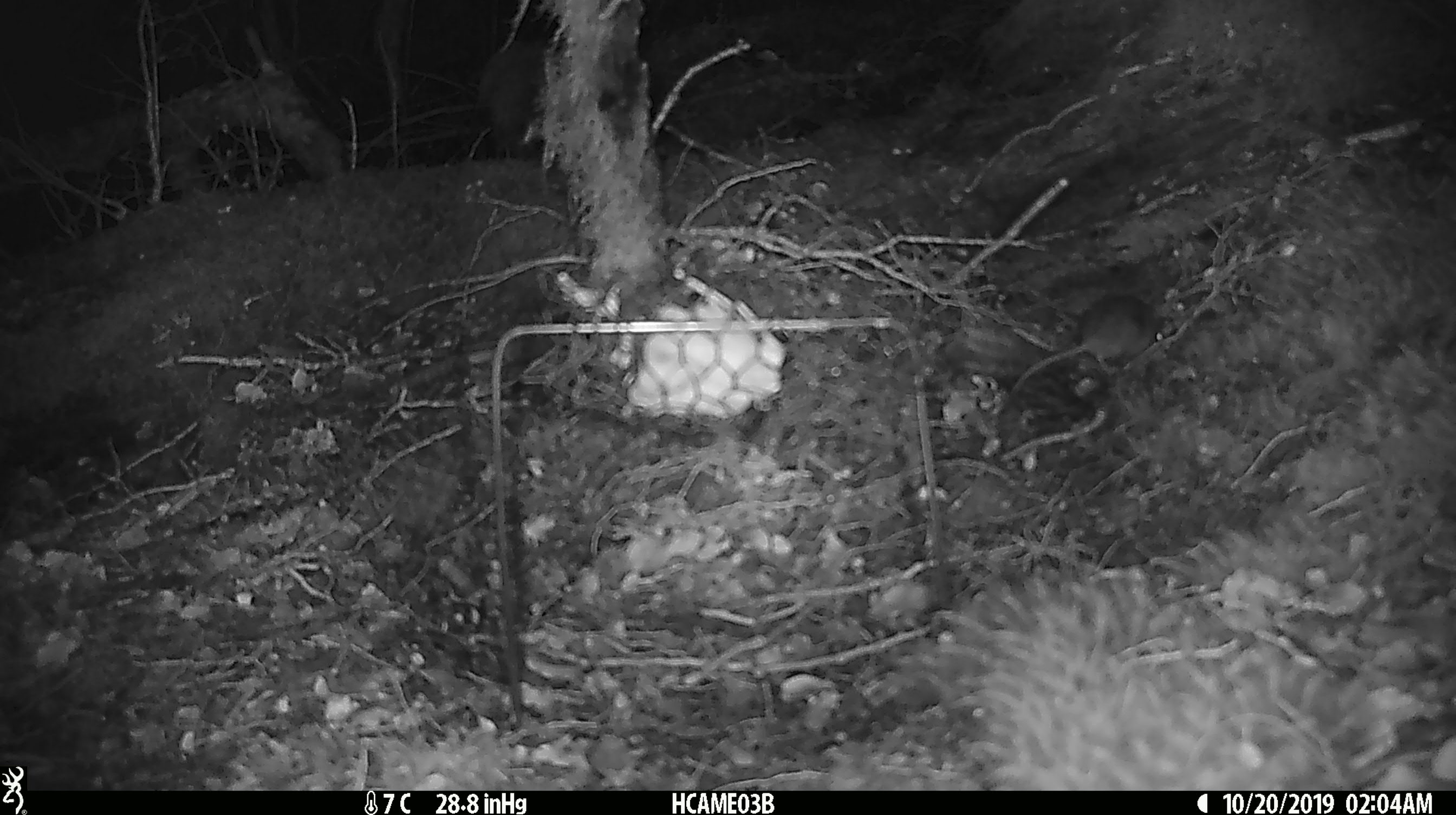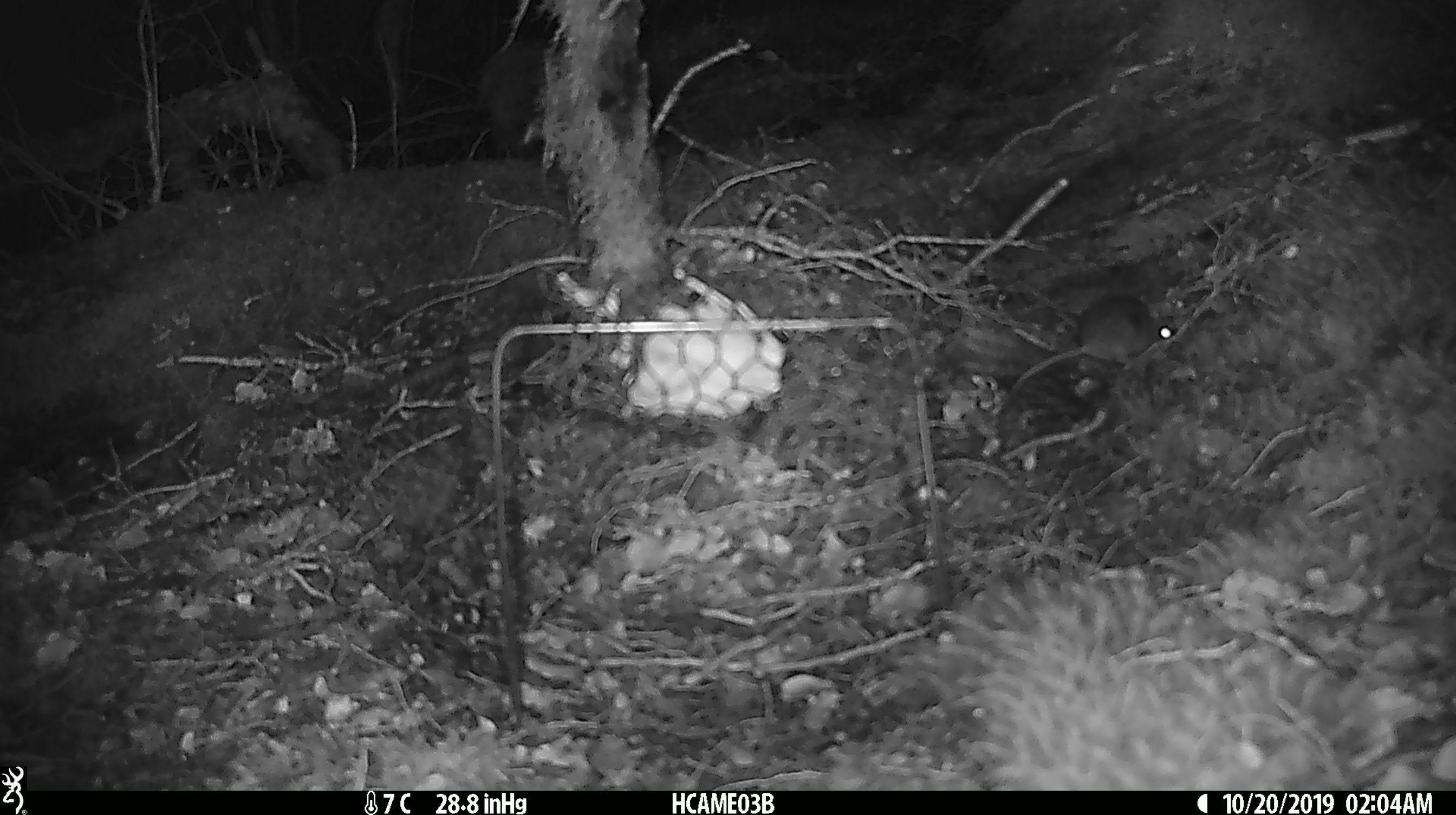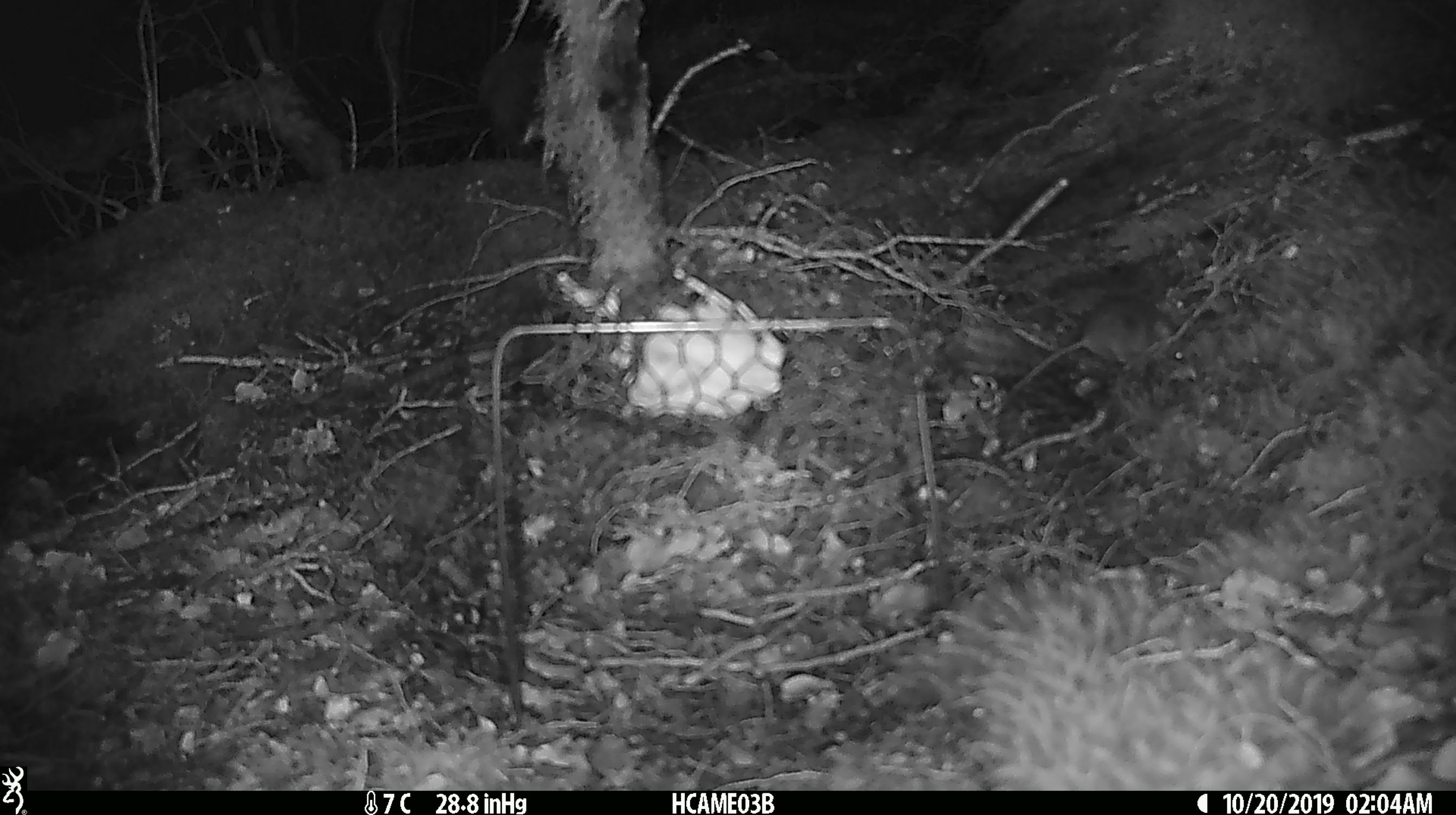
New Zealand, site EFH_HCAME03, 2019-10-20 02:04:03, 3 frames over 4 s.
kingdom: Animalia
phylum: Chordata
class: Mammalia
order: Rodentia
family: Muridae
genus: Mus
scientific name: Mus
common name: mouse